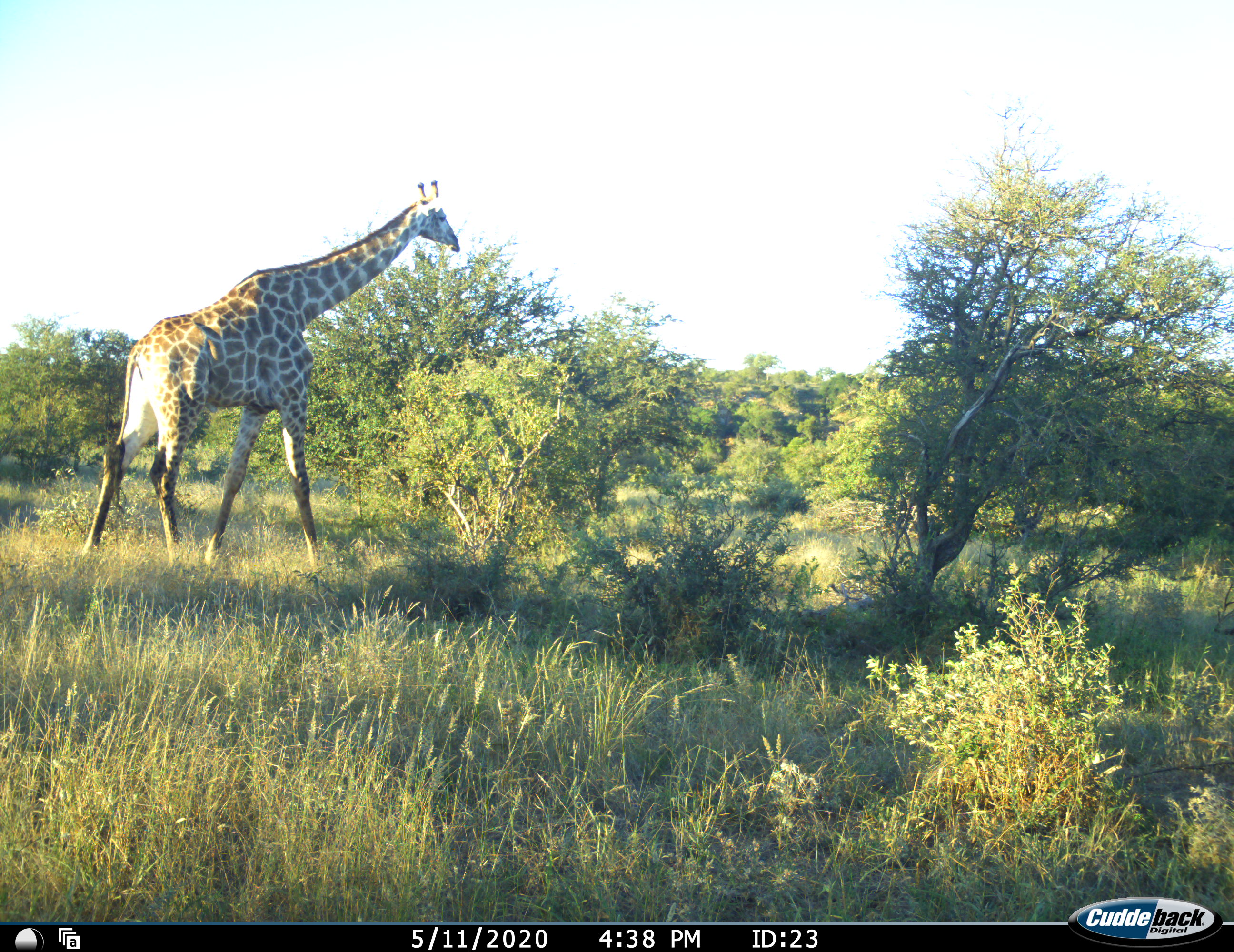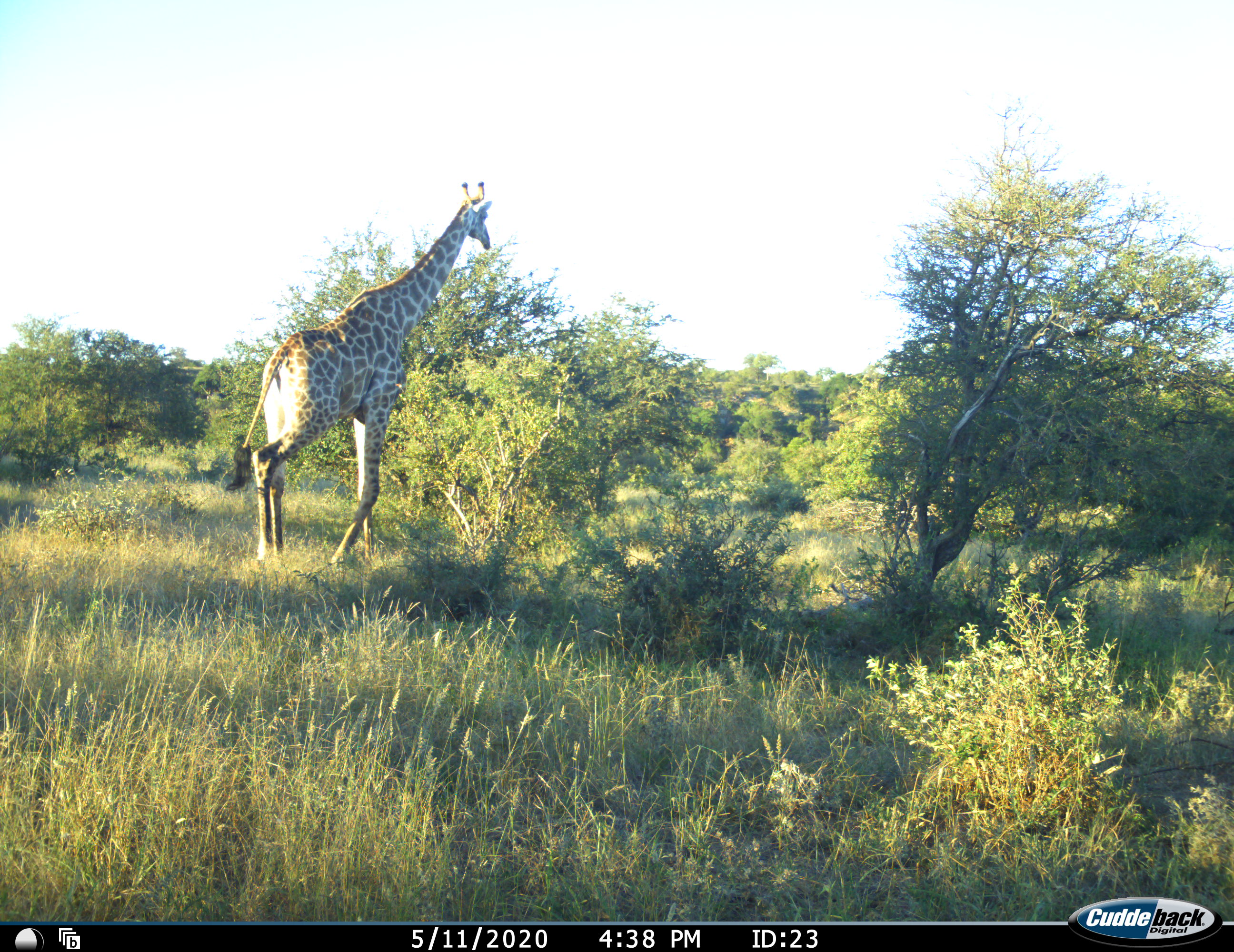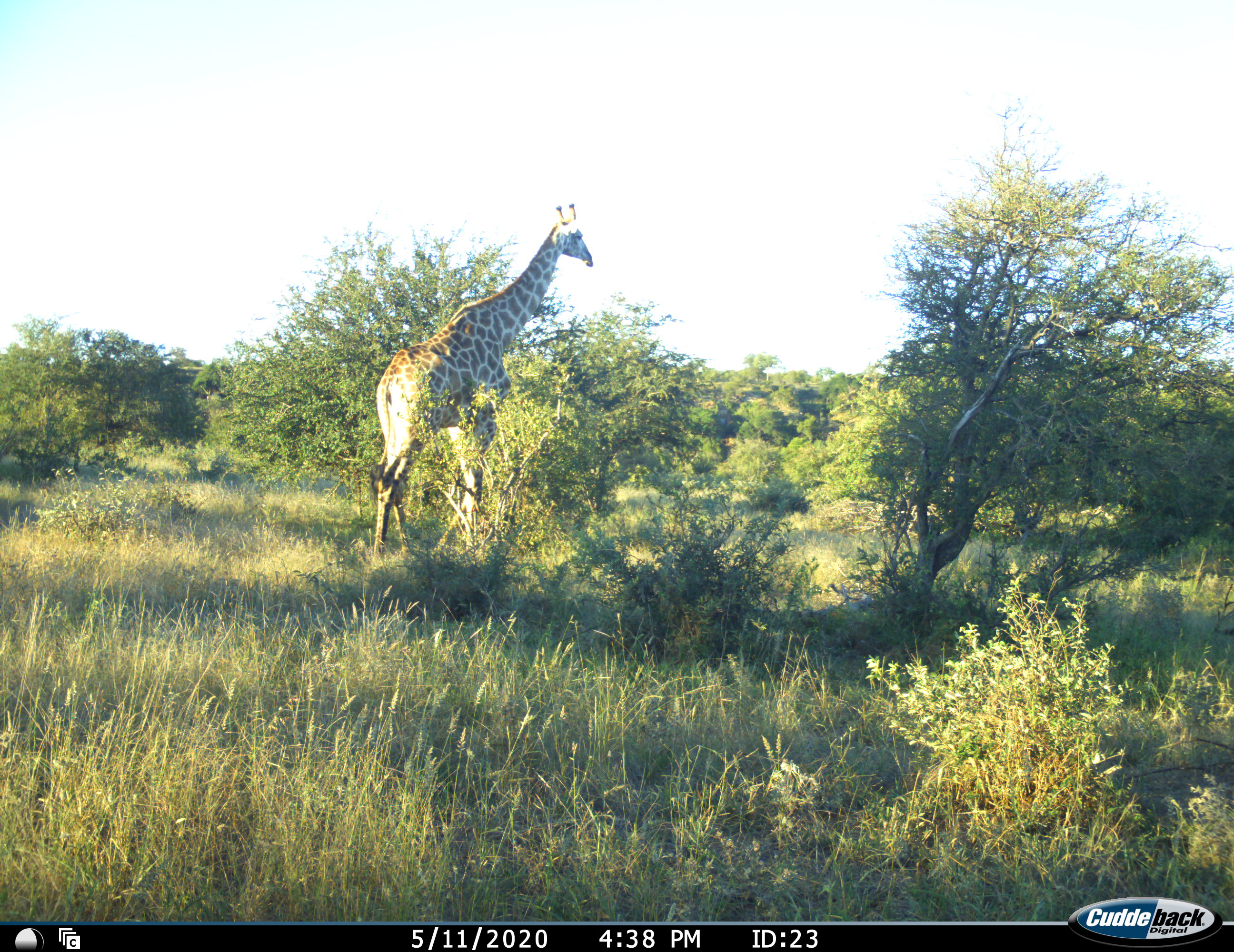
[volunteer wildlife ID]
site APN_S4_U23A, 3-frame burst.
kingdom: Animalia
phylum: Chordata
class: Mammalia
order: Artiodactyla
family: Giraffidae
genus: Giraffa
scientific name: Giraffa camelopardalis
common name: giraffe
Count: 1.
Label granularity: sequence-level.